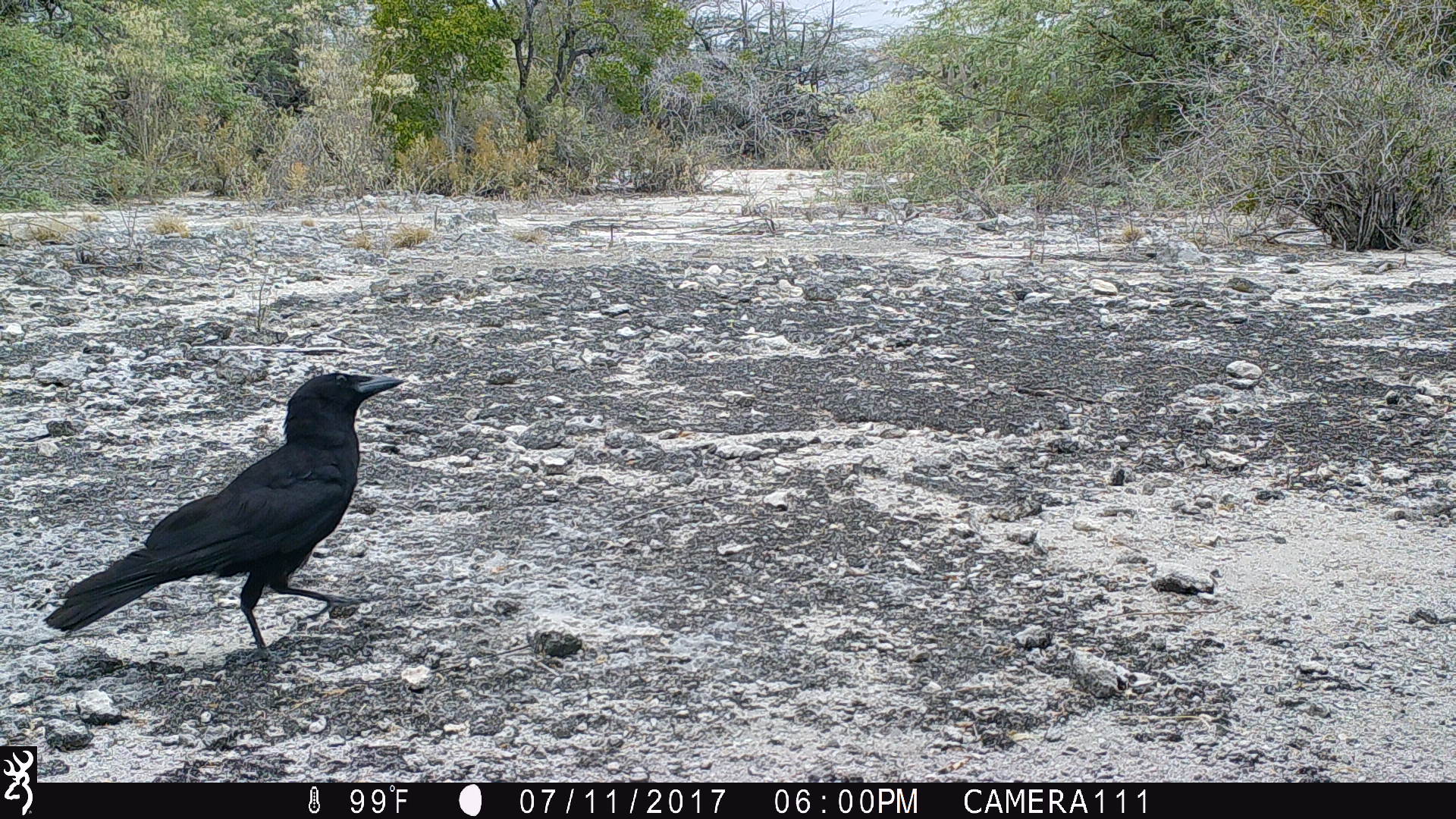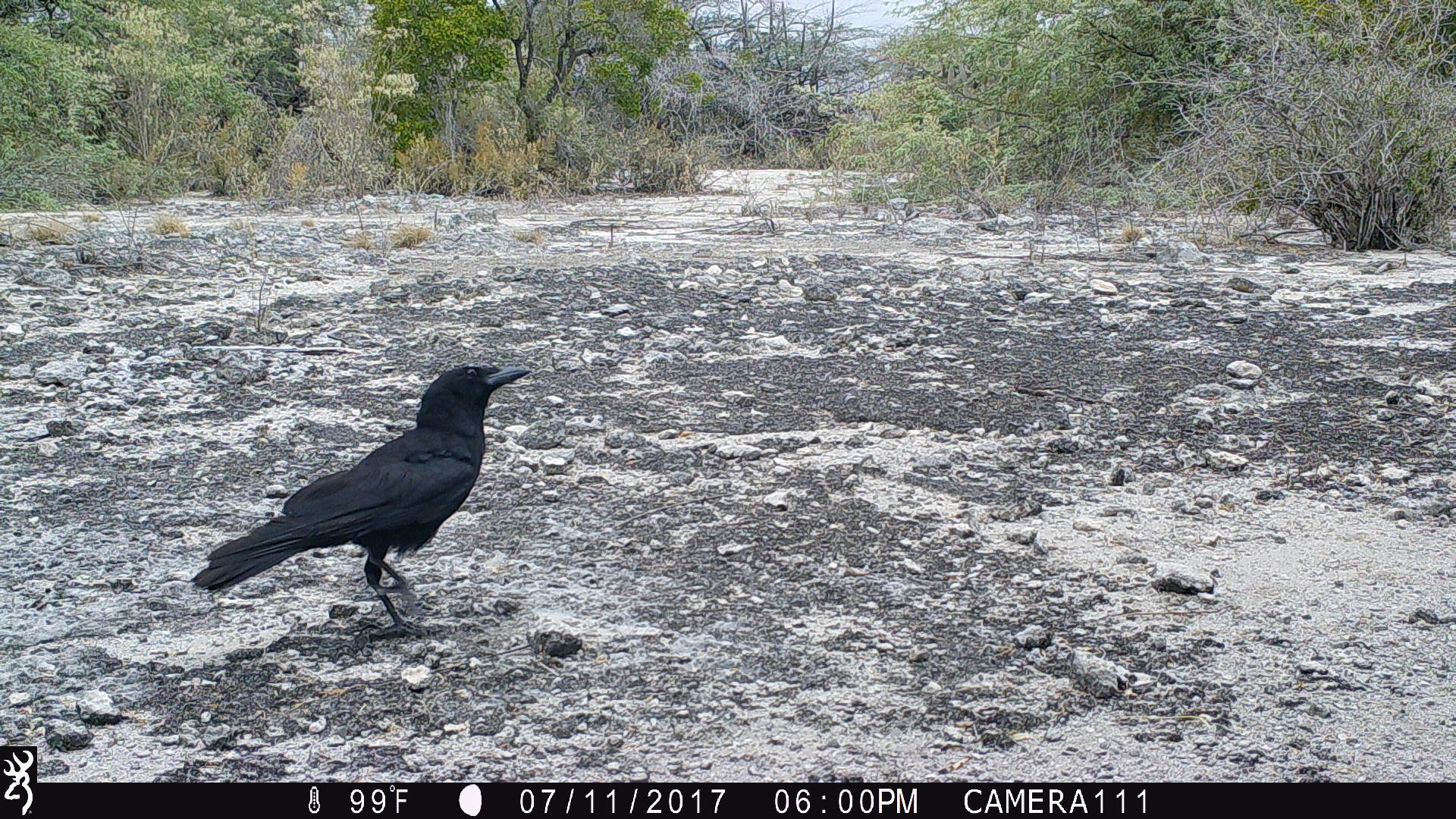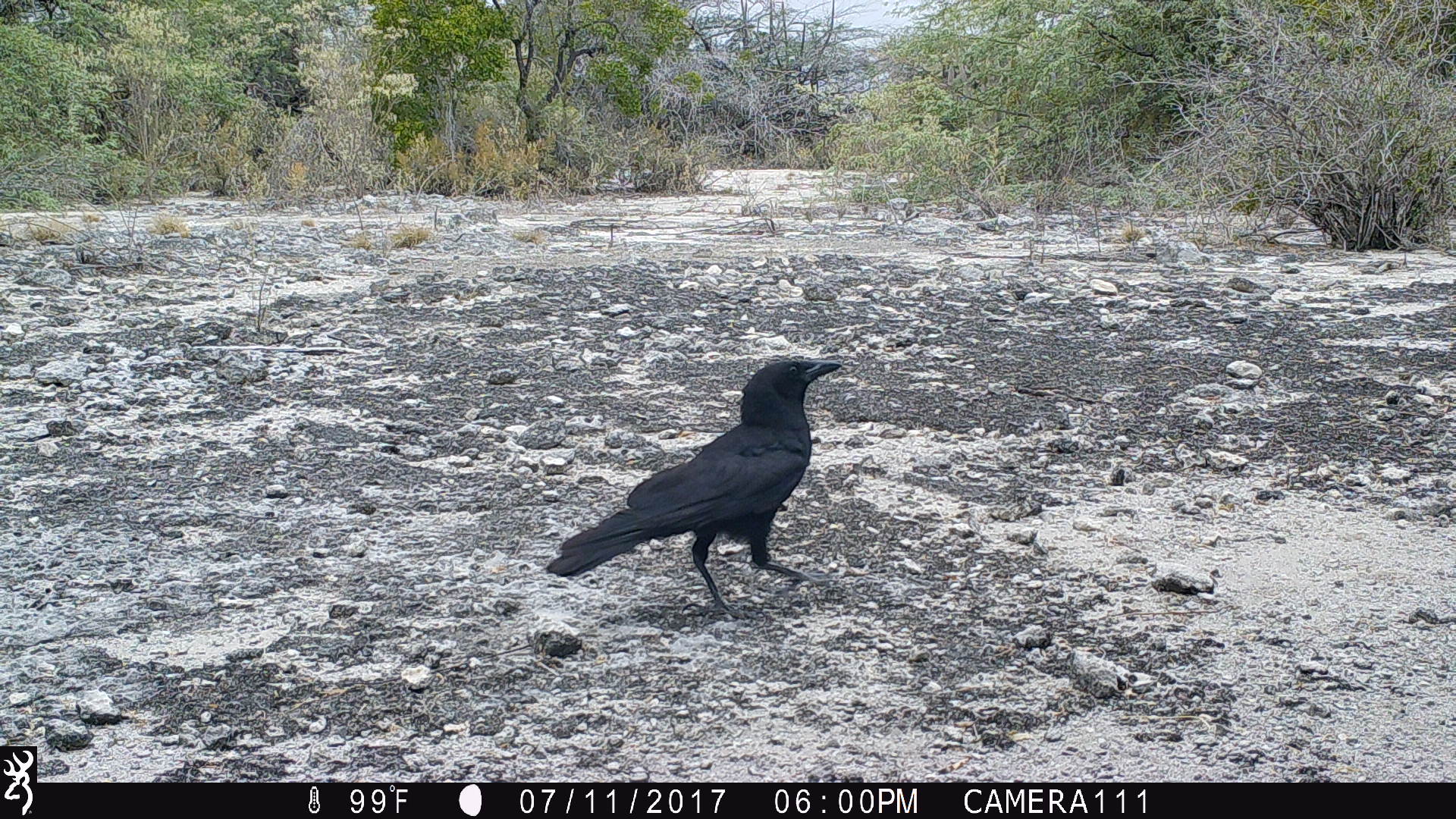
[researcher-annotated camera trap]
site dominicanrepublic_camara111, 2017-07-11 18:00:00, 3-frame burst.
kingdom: Animalia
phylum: Chordata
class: Aves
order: Passeriformes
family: Corvidae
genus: Corvus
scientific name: Corvus corax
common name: raven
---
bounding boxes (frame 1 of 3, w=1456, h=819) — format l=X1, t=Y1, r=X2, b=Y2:
raven: l=43, t=372, r=410, b=663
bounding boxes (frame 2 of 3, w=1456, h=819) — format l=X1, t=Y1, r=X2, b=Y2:
raven: l=190, t=363, r=533, b=638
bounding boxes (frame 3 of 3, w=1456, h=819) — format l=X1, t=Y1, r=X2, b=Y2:
raven: l=544, t=355, r=846, b=624